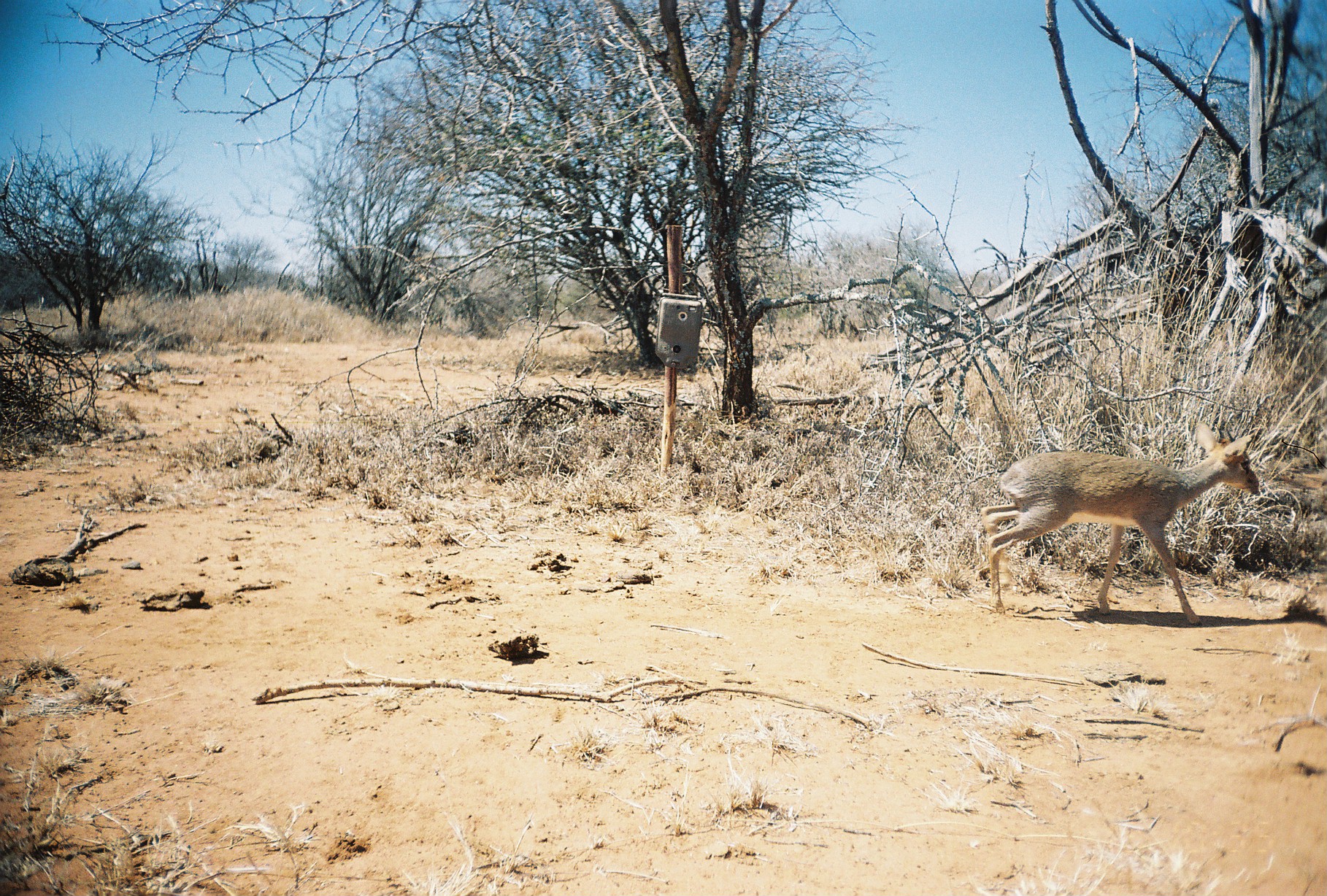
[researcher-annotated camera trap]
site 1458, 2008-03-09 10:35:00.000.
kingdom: Animalia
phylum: Chordata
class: Mammalia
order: Artiodactyla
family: Bovidae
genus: Madoqua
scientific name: Madoqua guentheri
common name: günther's dik-dik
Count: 1.